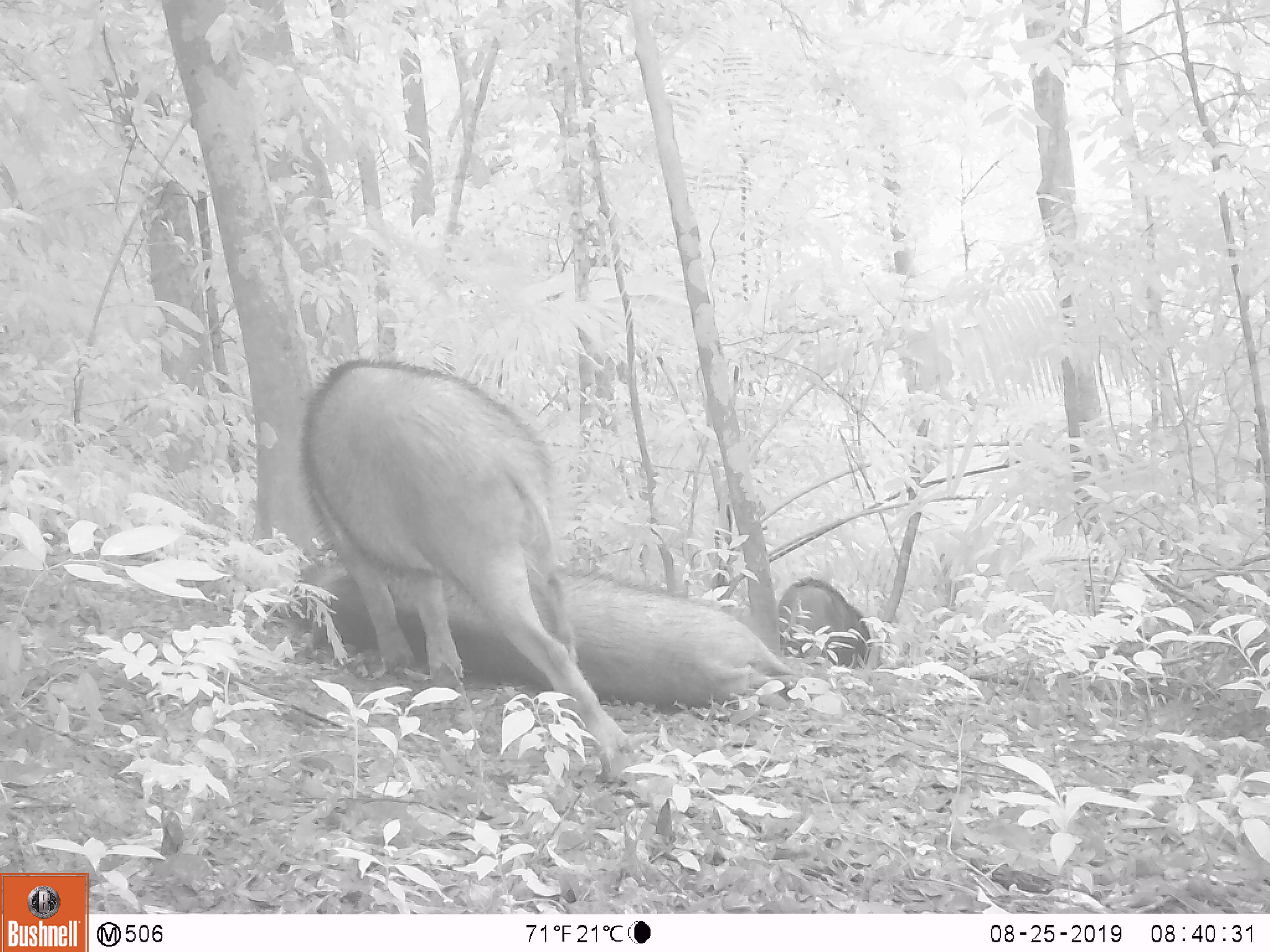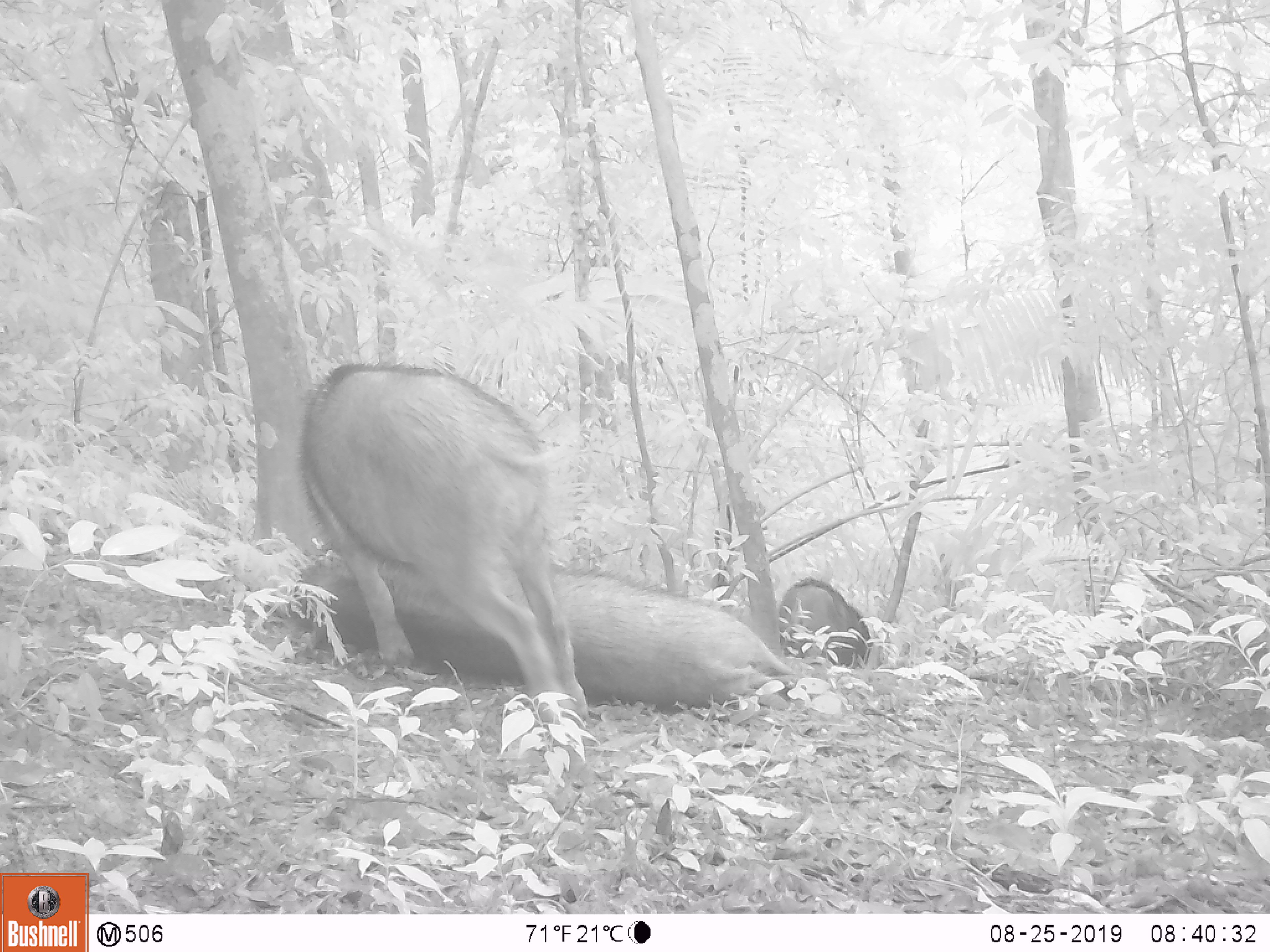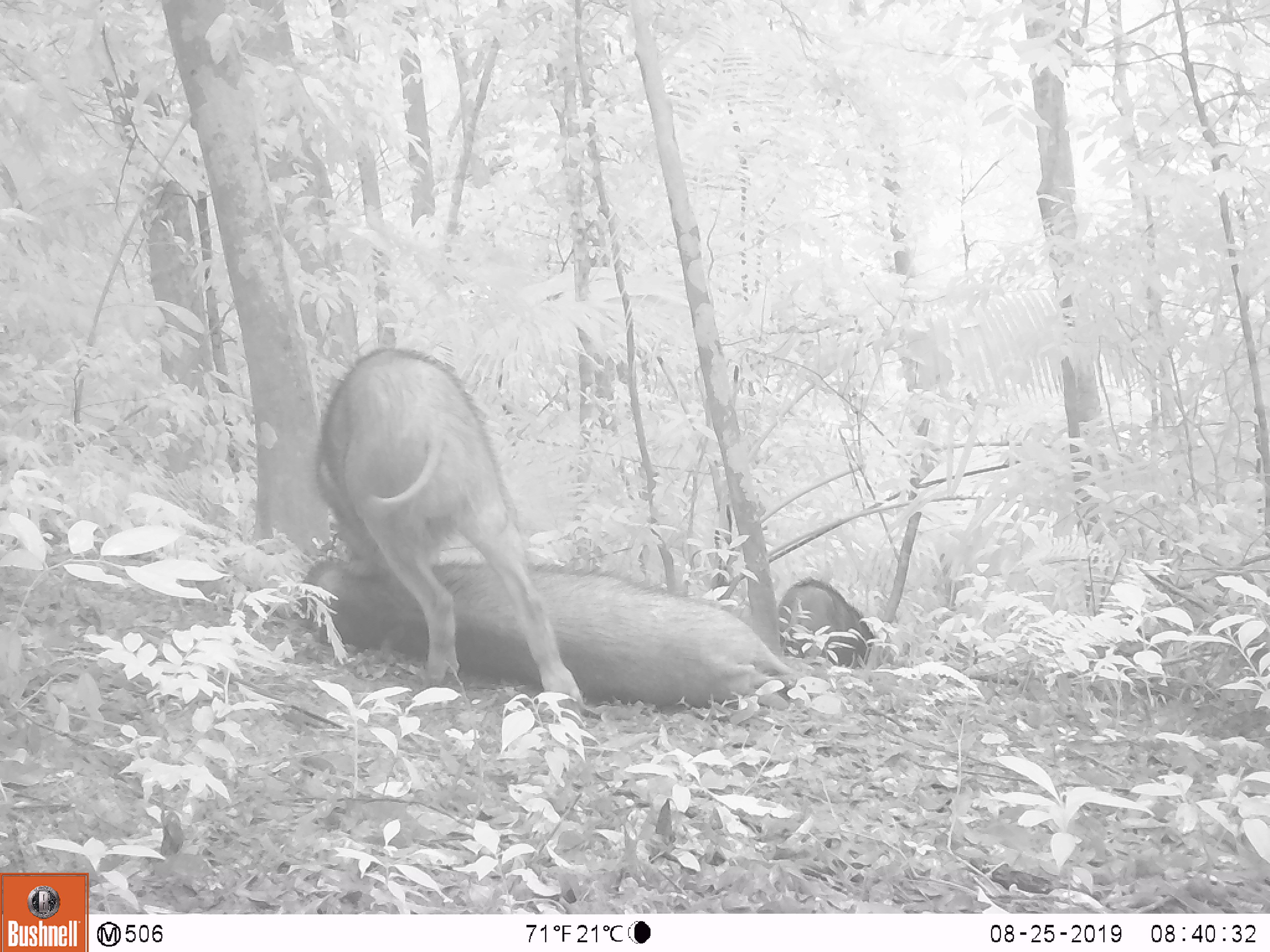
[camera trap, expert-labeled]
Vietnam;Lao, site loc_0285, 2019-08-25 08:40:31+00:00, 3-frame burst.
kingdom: Animalia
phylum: Chordata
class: Mammalia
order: Artiodactyla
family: Suidae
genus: Sus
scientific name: Sus scrofa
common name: eurasian wild pig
Eurasian wild pig (Sus scrofa). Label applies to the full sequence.